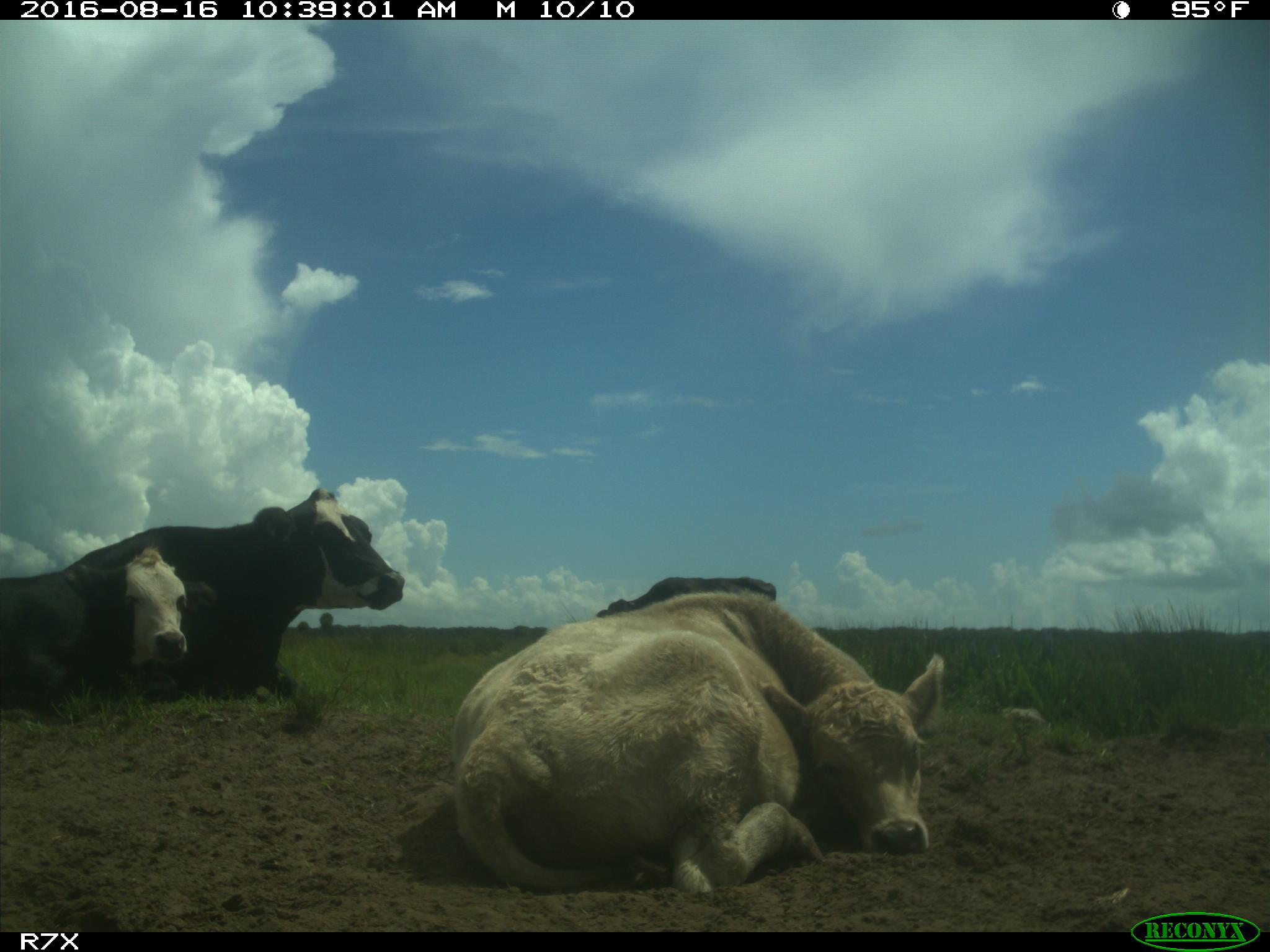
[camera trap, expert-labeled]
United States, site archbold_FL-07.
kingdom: Animalia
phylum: Chordata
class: Mammalia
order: Artiodactyla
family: Bovidae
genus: Bos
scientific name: Bos taurus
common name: domestic cow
Bos taurus (domestic cow).